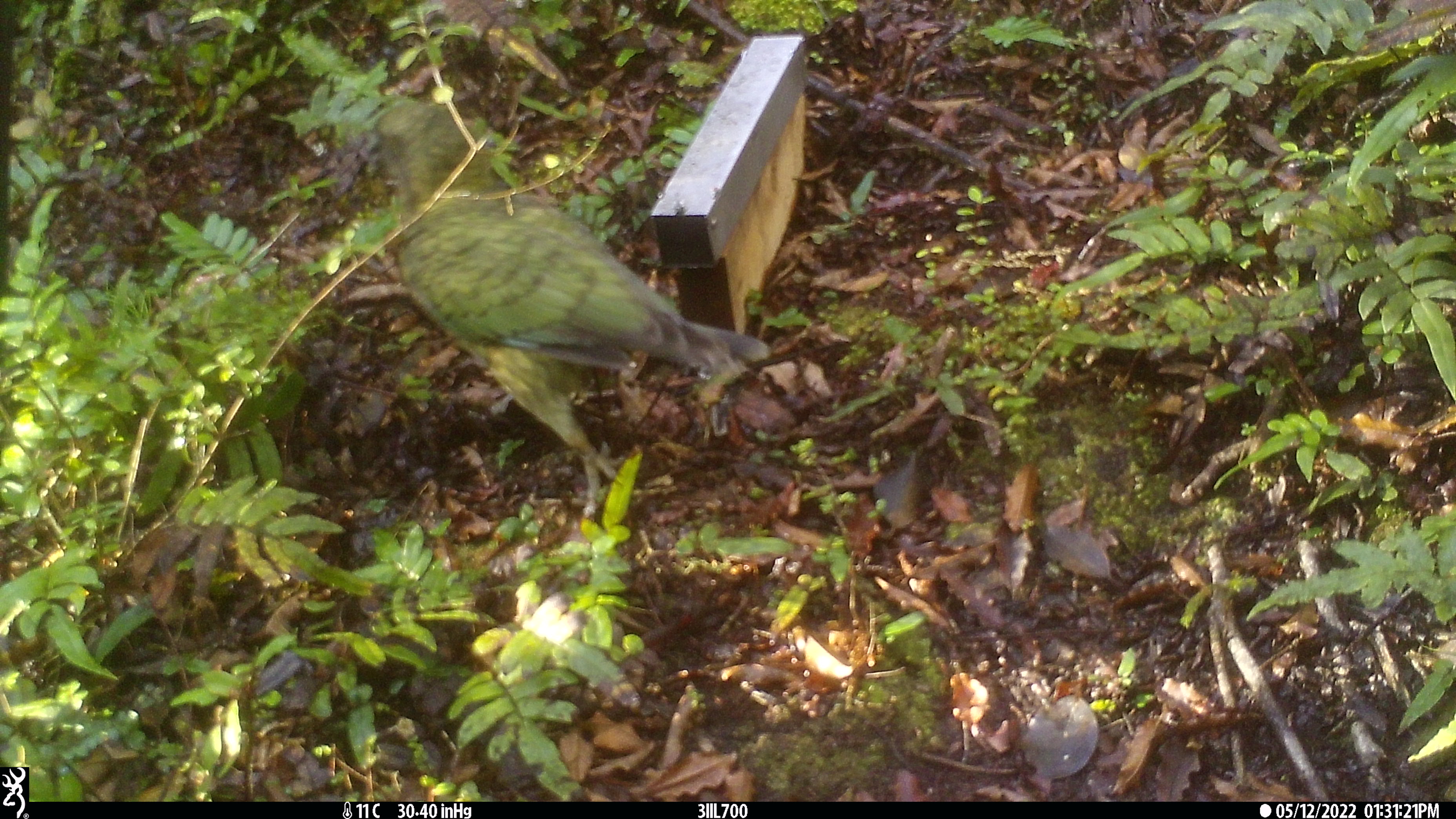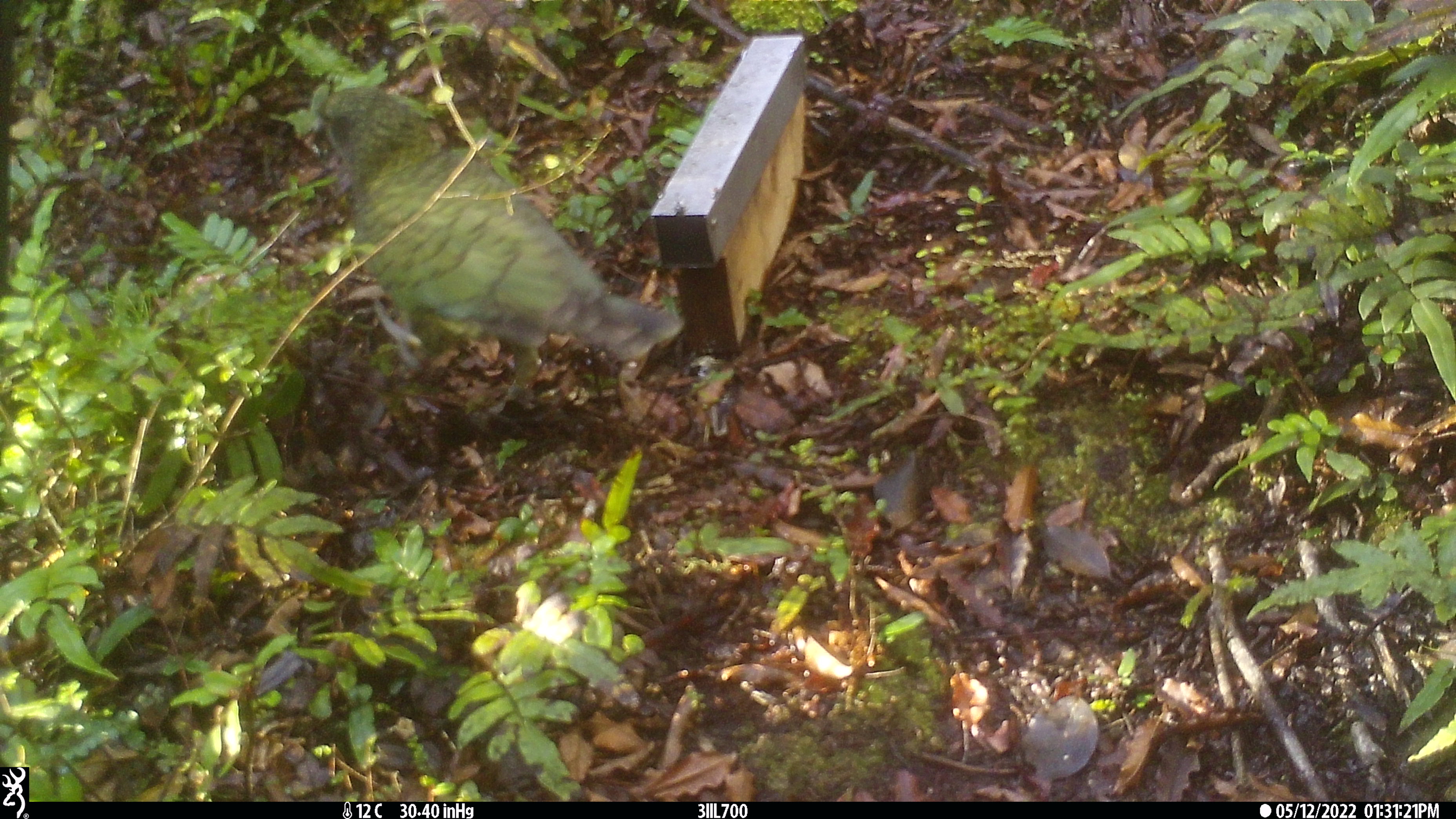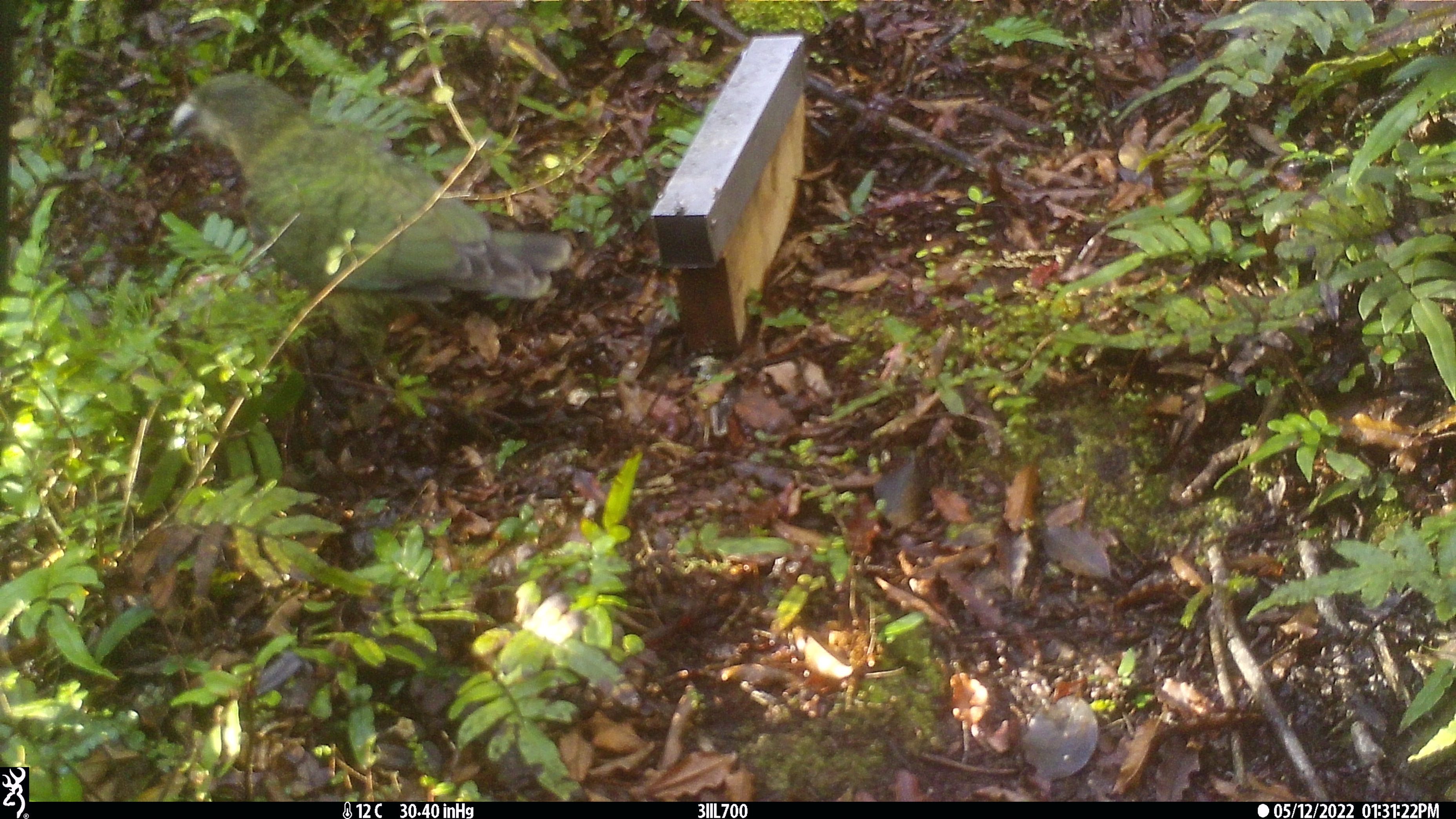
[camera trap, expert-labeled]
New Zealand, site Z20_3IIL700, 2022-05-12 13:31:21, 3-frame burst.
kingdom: Animalia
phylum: Chordata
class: Aves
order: Psittaciformes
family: Strigopidae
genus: Nestor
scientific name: Nestor notabilis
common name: kea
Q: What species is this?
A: Kea (Nestor notabilis).